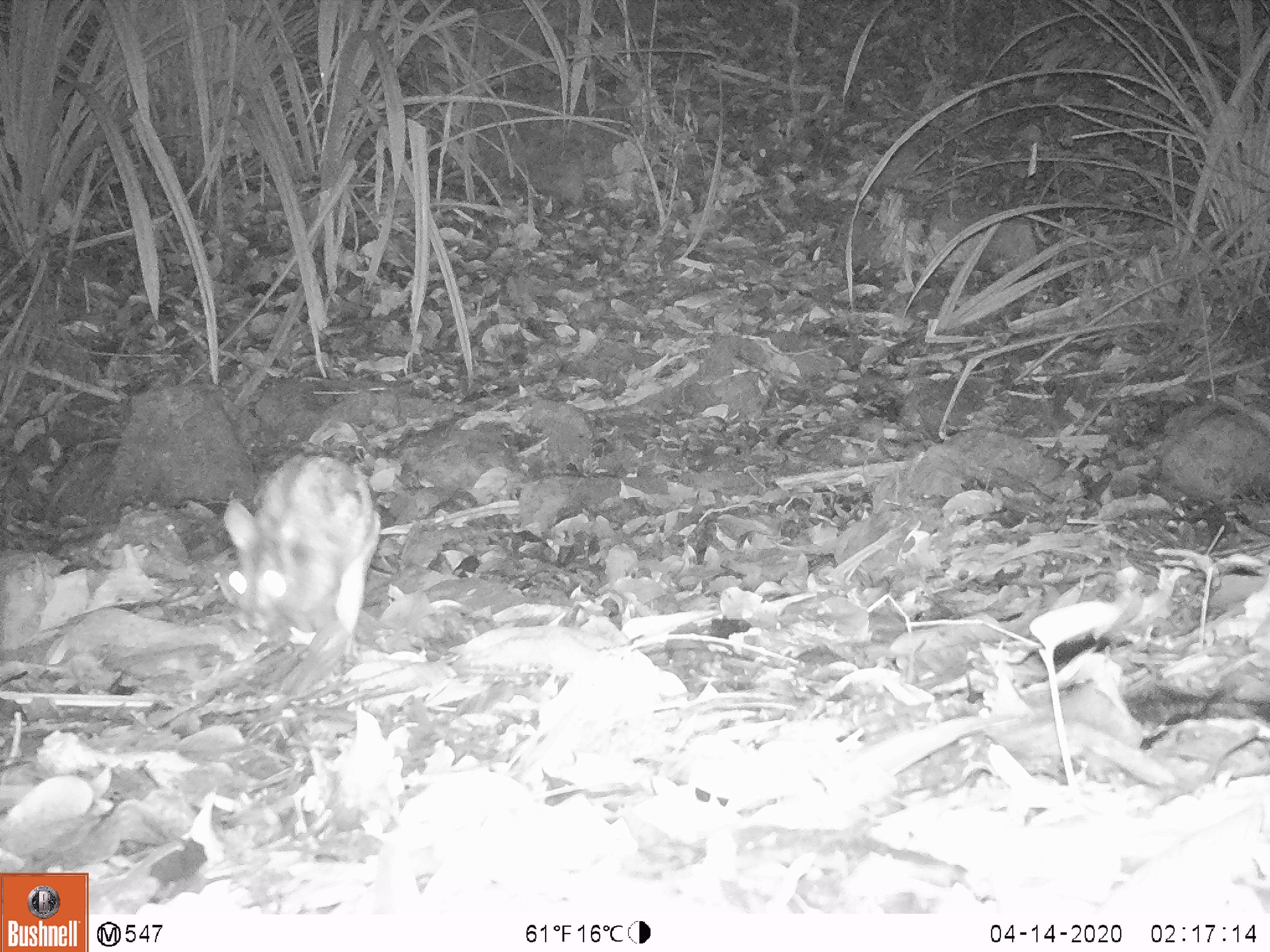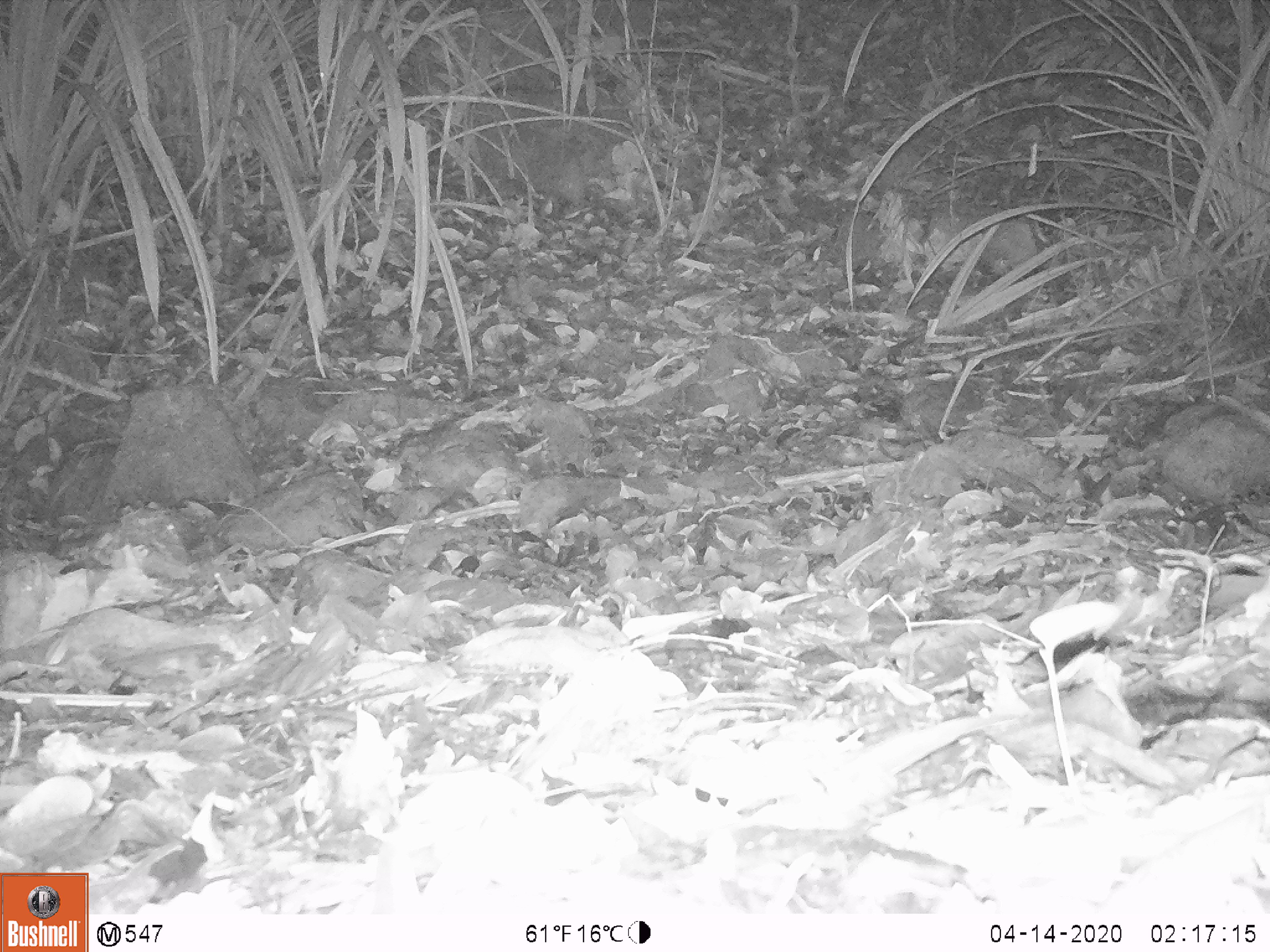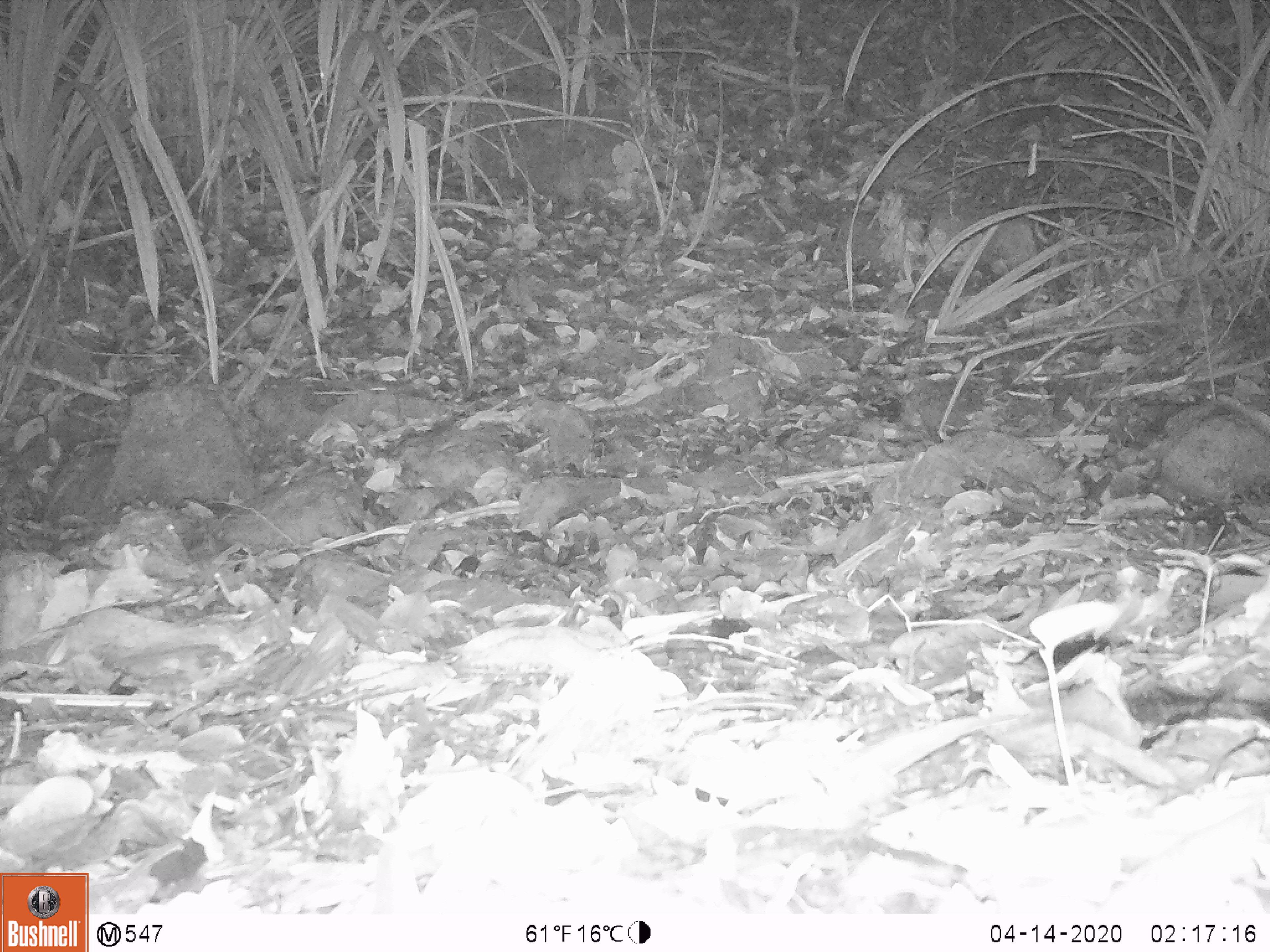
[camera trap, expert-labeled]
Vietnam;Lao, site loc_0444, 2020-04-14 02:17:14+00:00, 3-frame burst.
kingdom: Animalia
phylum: Chordata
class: Mammalia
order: Lagomorpha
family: Leporidae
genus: Nesolagus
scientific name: Nesolagus timminsi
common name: annamite striped rabbit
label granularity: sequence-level